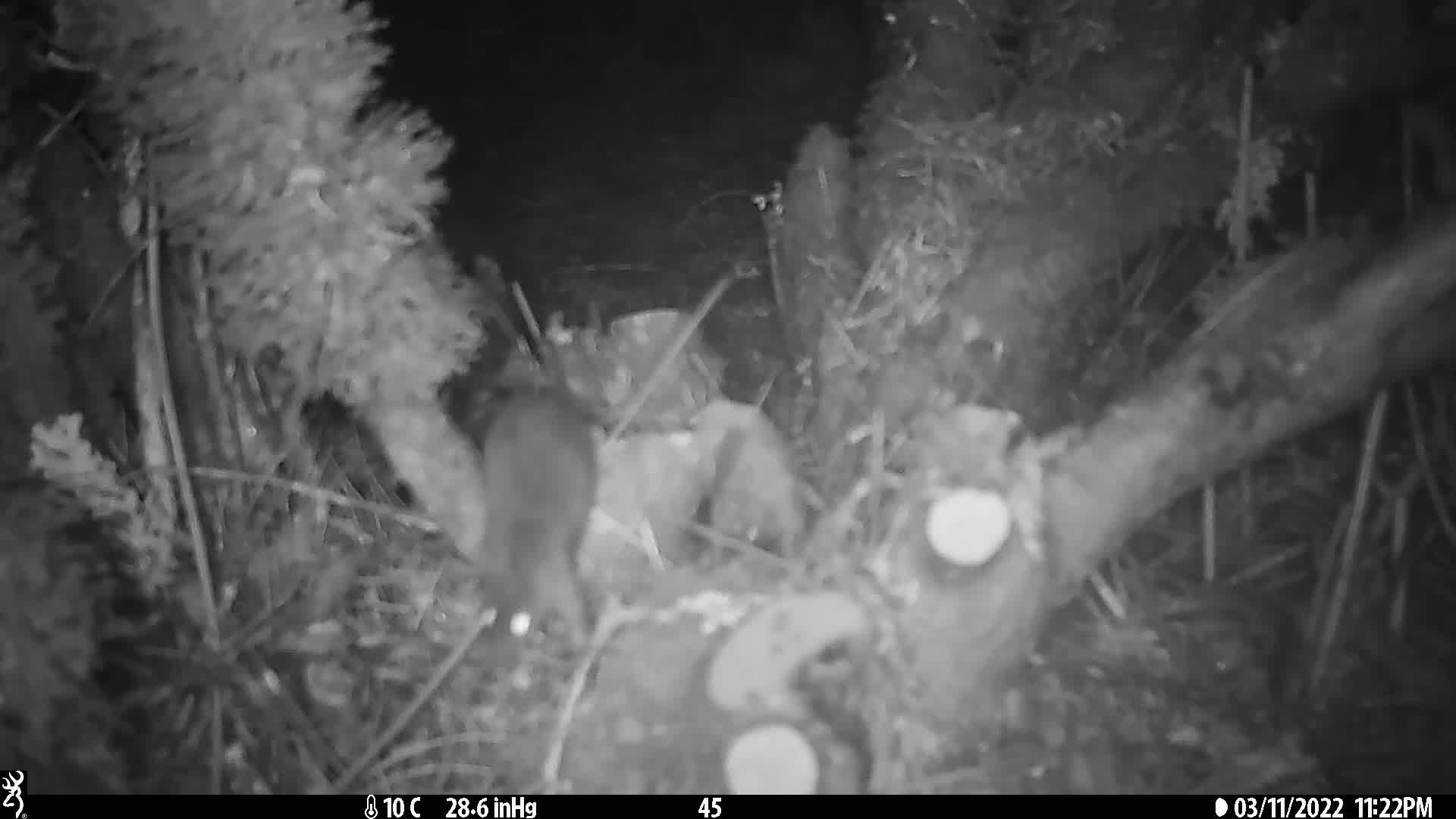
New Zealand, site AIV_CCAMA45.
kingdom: Animalia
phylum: Chordata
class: Mammalia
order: Rodentia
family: Muridae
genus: Mus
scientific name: Mus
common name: mouse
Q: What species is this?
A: Mouse (Mus).